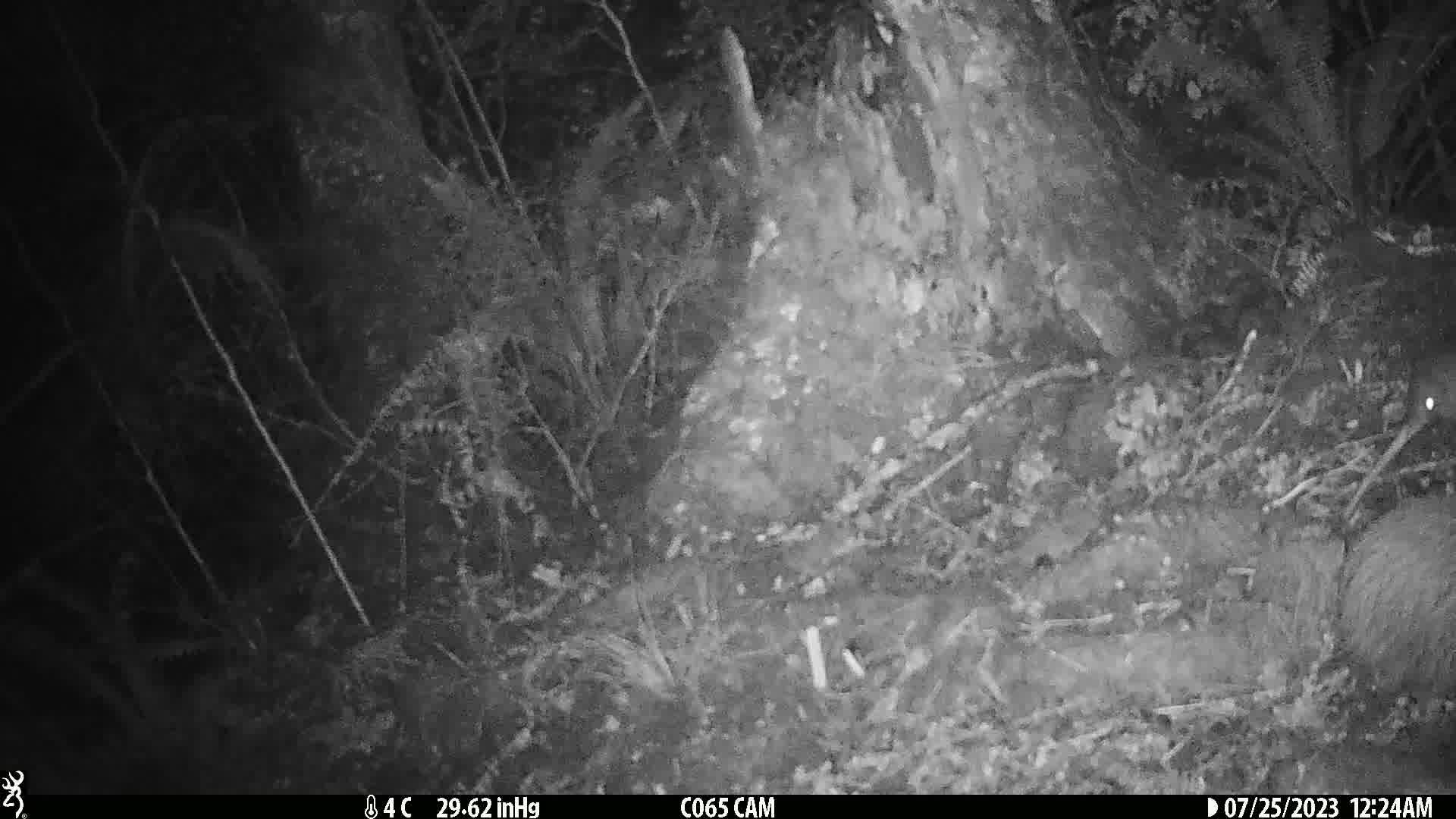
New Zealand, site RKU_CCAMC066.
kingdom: Animalia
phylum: Chordata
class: Aves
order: Apterygiformes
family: Apterygidae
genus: Apteryx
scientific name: Apteryx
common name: kiwi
Kiwi (Apteryx).